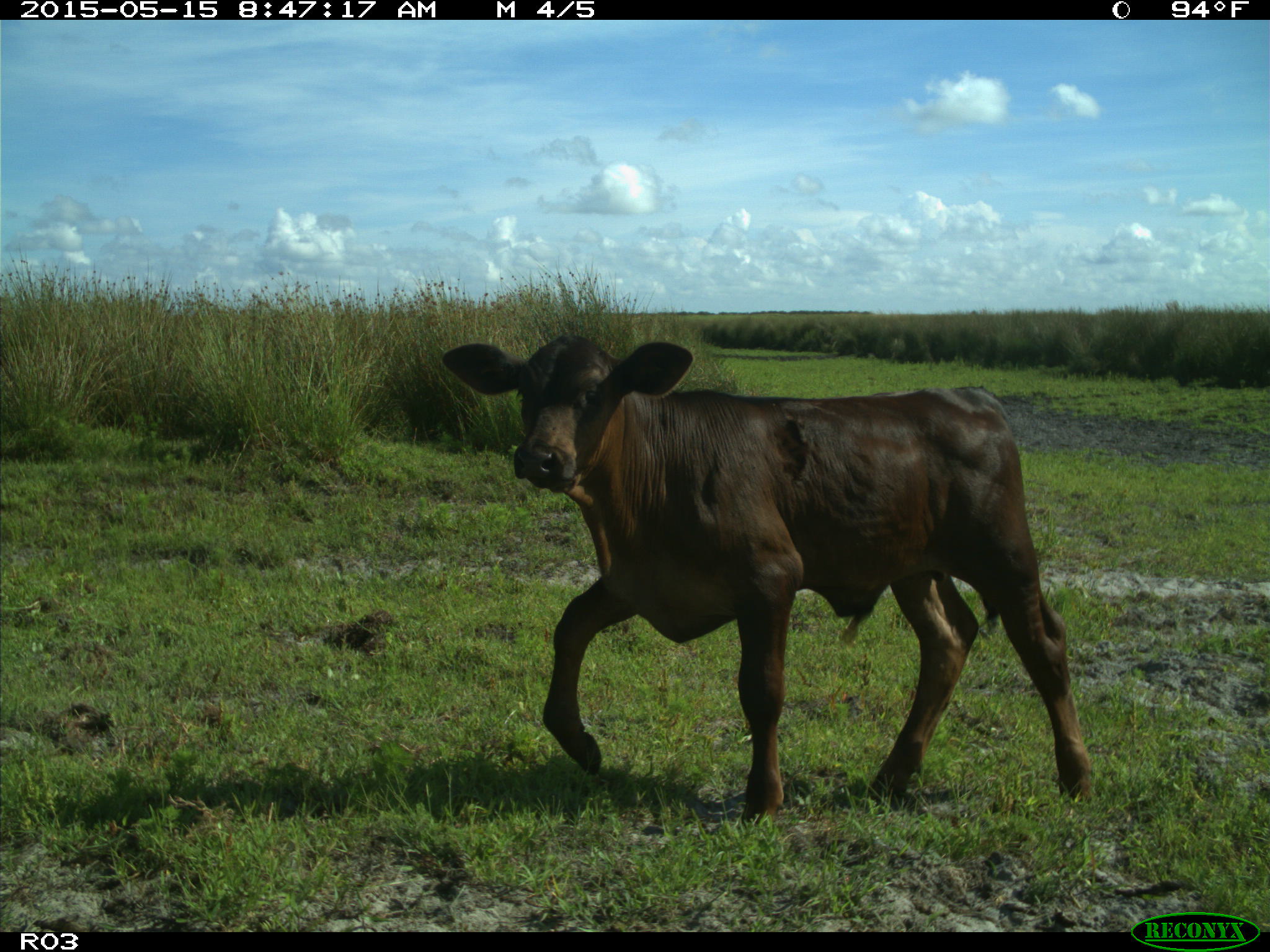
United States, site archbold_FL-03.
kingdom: Animalia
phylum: Chordata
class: Mammalia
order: Artiodactyla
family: Bovidae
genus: Bos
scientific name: Bos taurus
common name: domestic cow